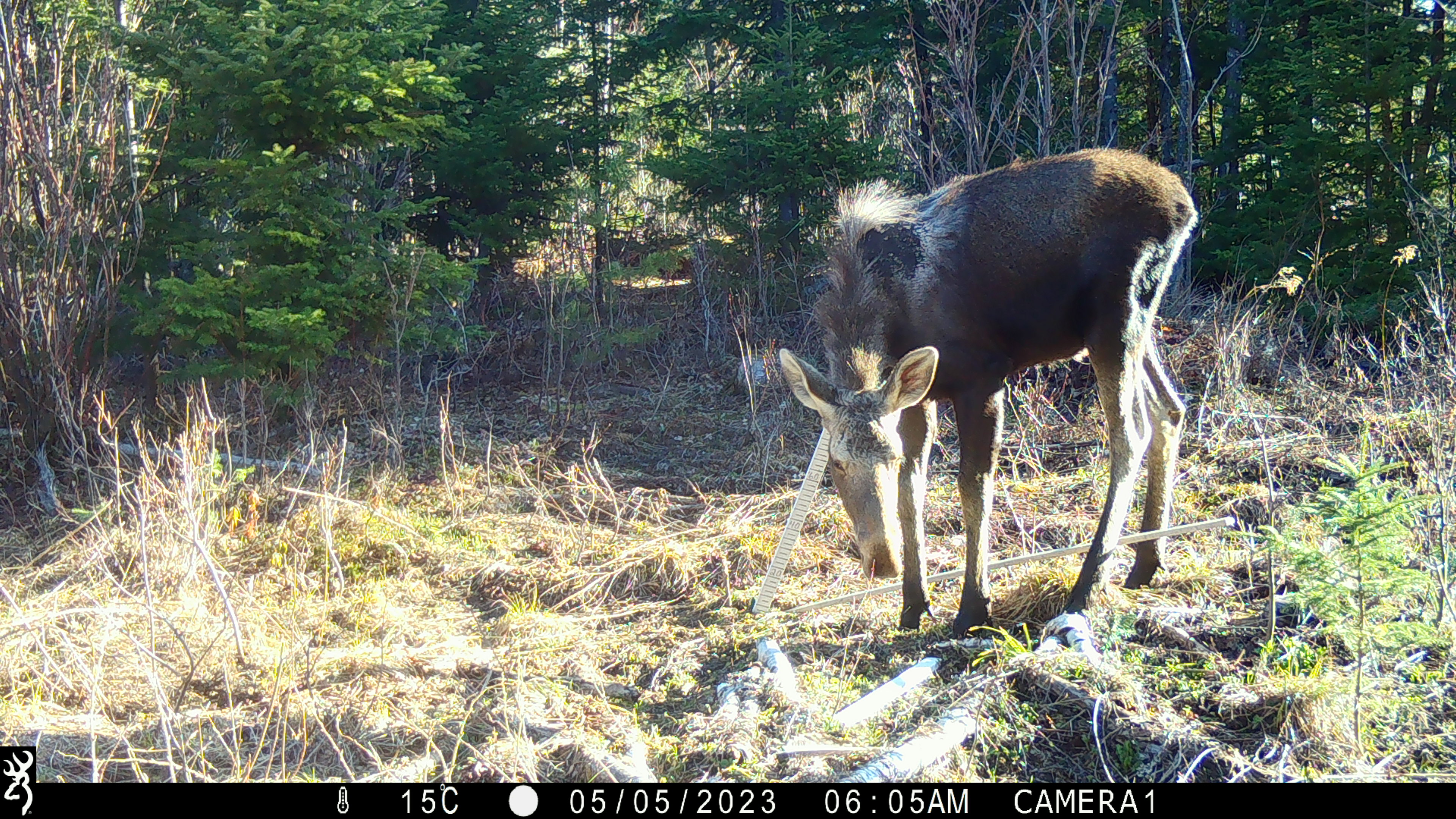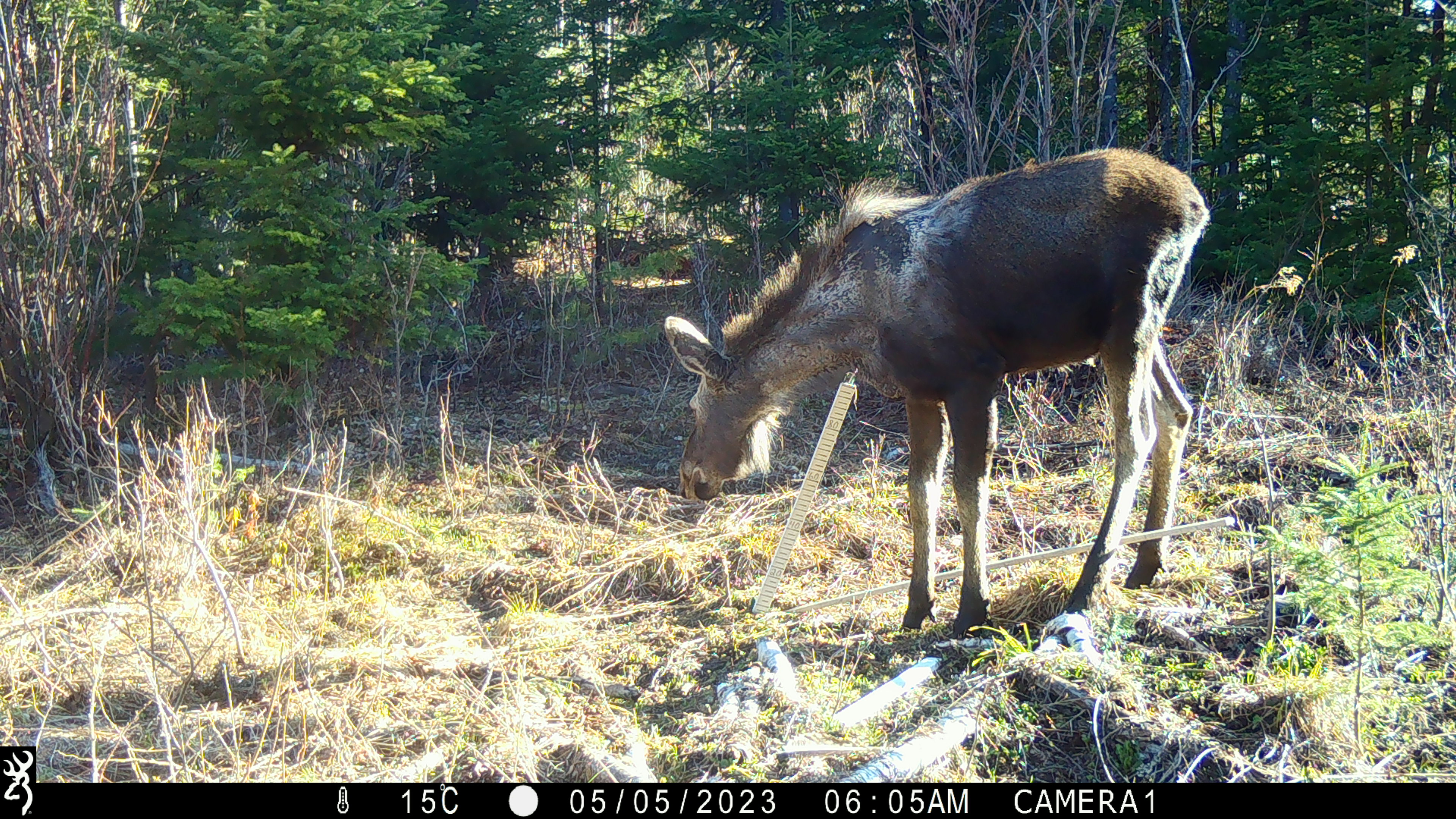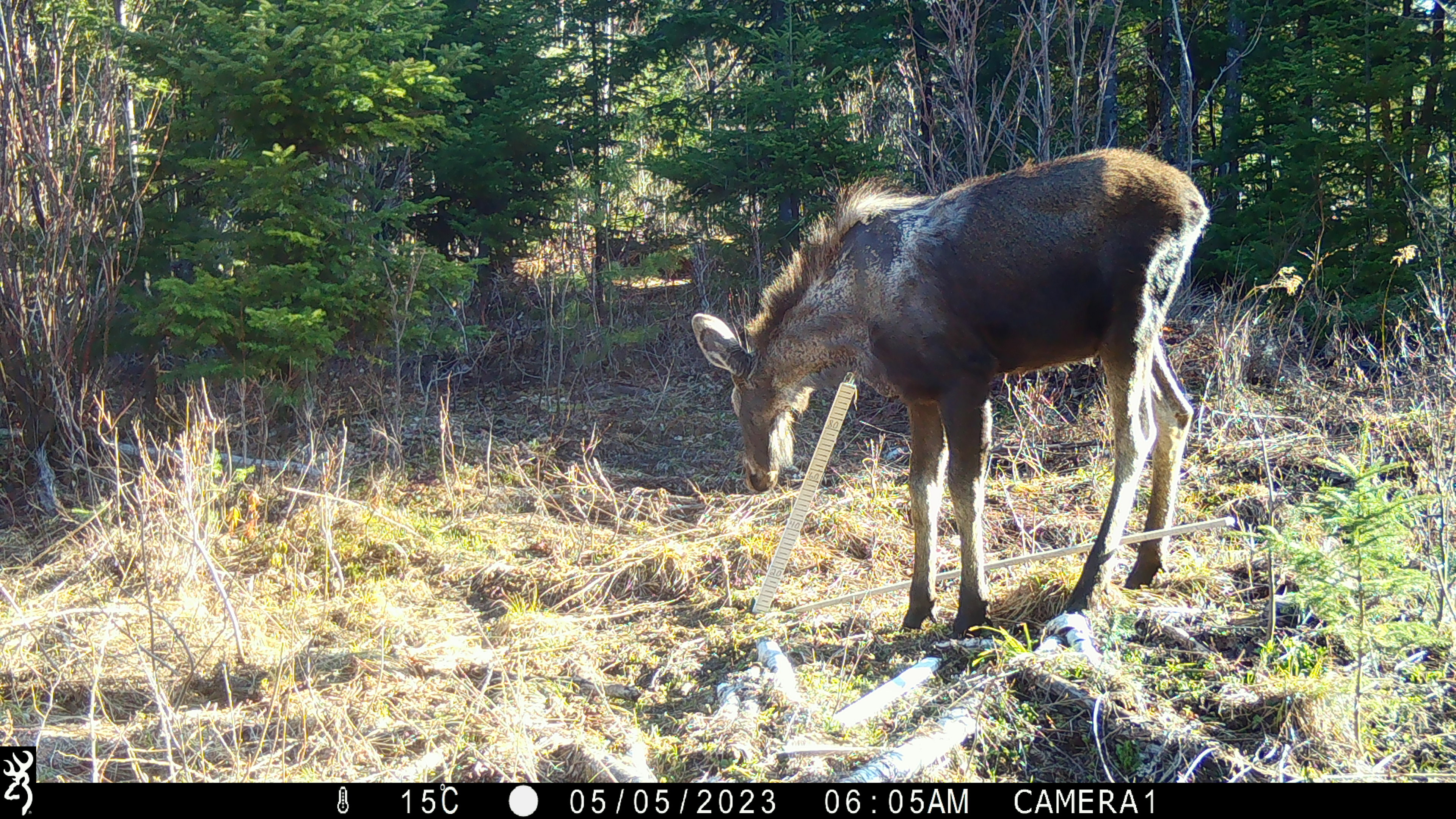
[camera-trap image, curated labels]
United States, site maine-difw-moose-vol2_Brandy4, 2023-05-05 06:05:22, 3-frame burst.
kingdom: Animalia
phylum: Chordata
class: Mammalia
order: Artiodactyla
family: Cervidae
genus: Alces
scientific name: Alces alces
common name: moose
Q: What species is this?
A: Moose (Alces alces).